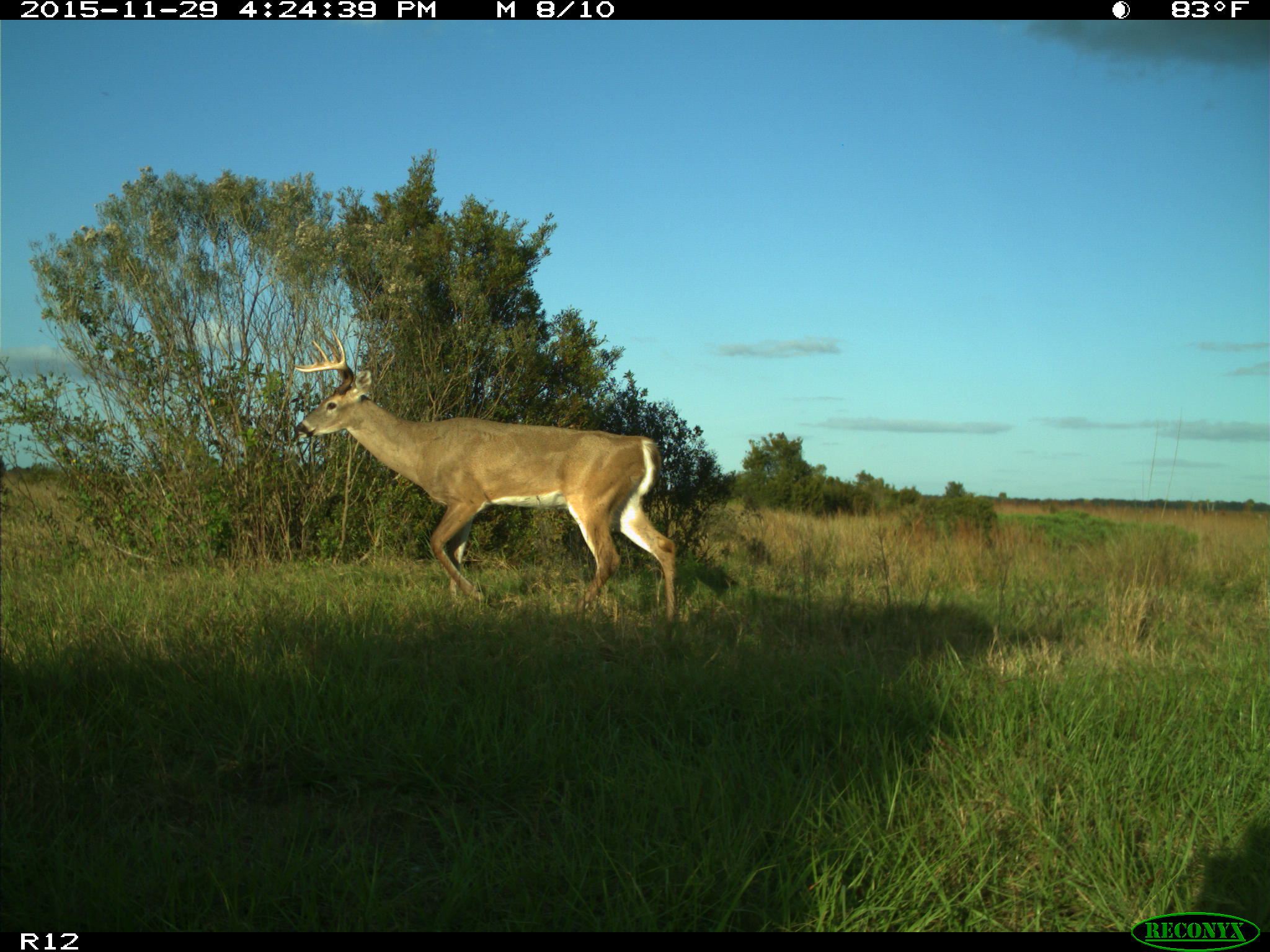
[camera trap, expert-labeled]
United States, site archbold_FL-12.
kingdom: Animalia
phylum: Chordata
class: Mammalia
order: Artiodactyla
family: Cervidae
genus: Odocoileus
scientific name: Odocoileus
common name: deer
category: unidentified deer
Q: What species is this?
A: Unidentified deer (deer) (Odocoileus).